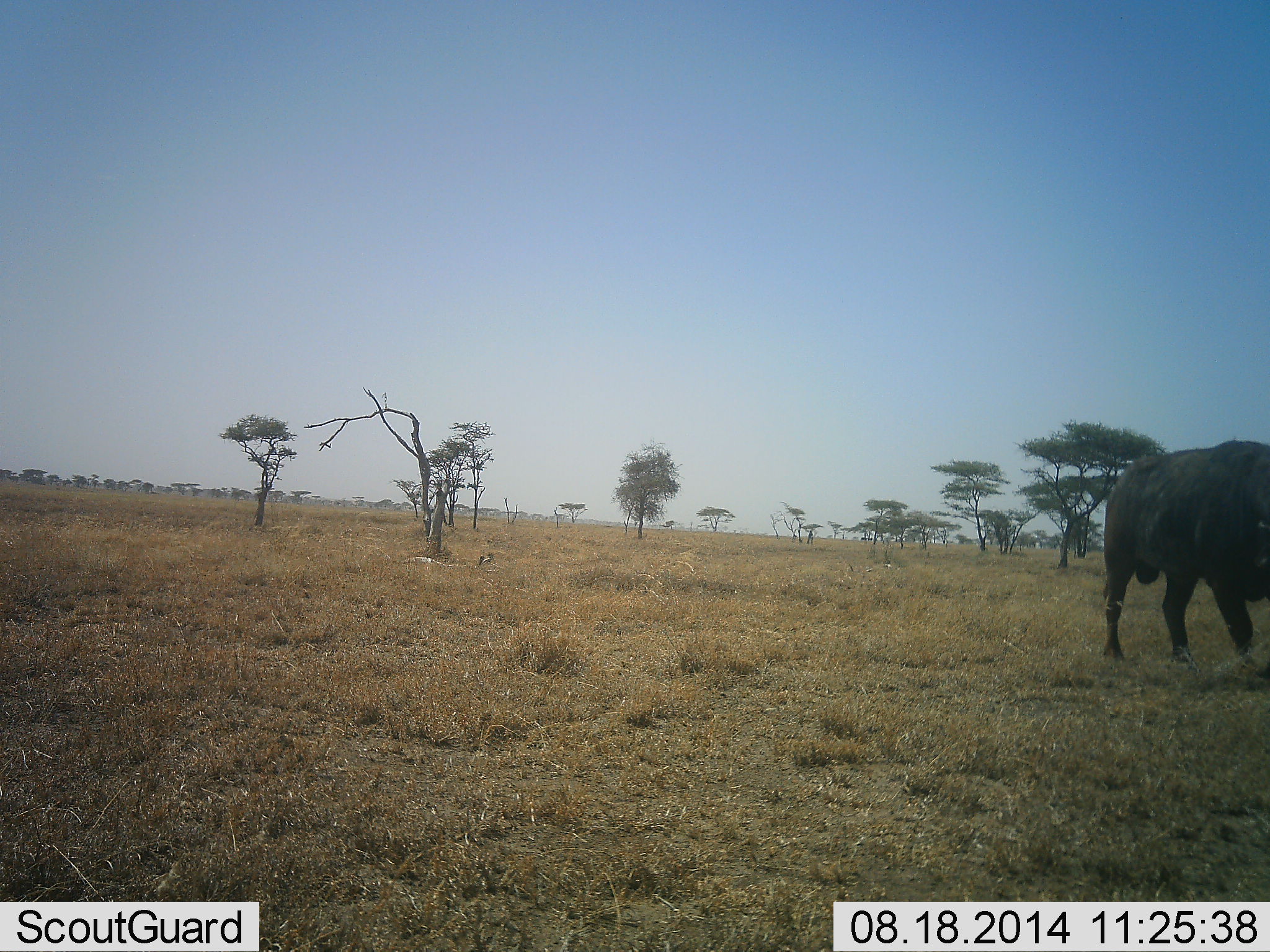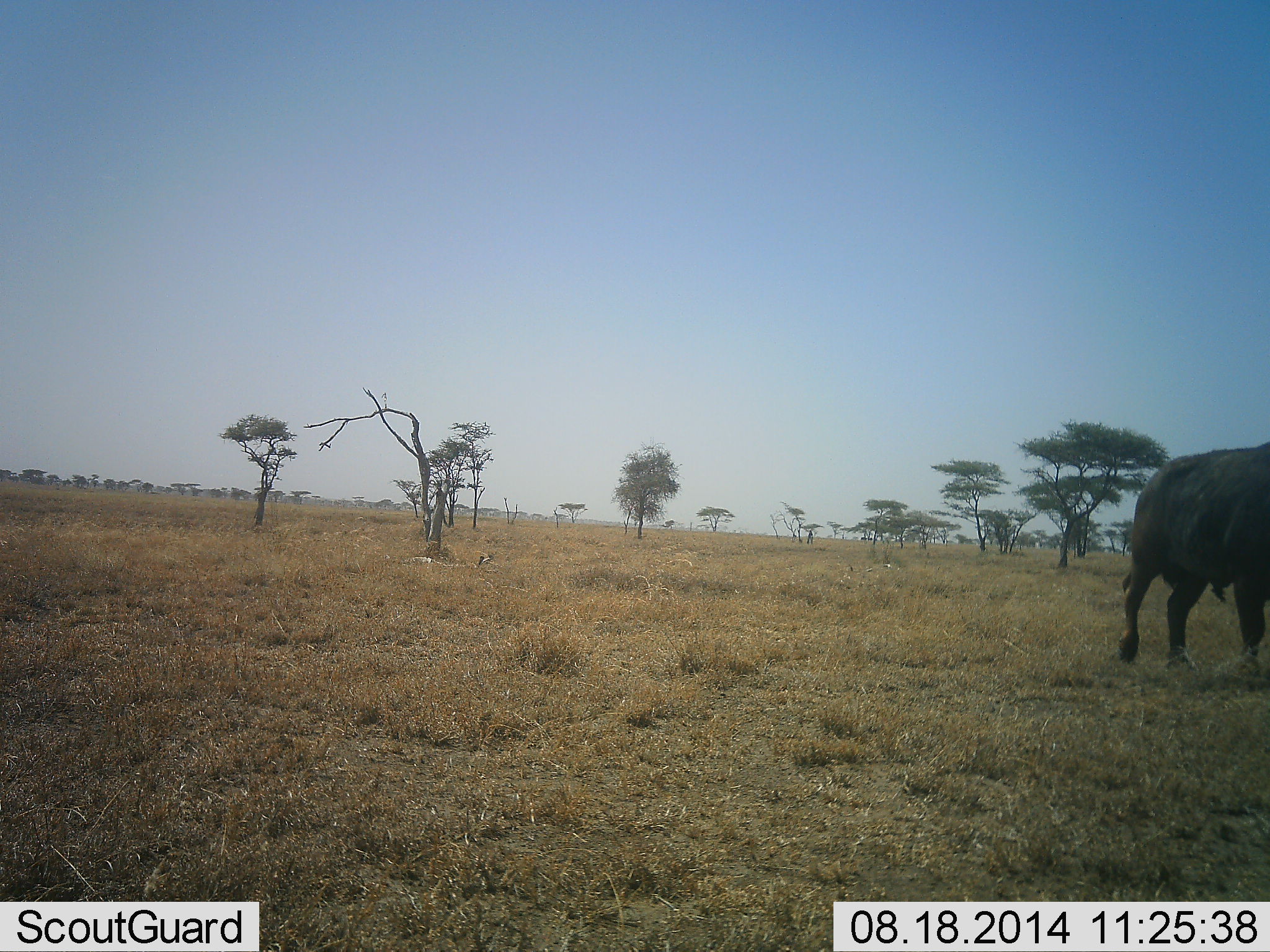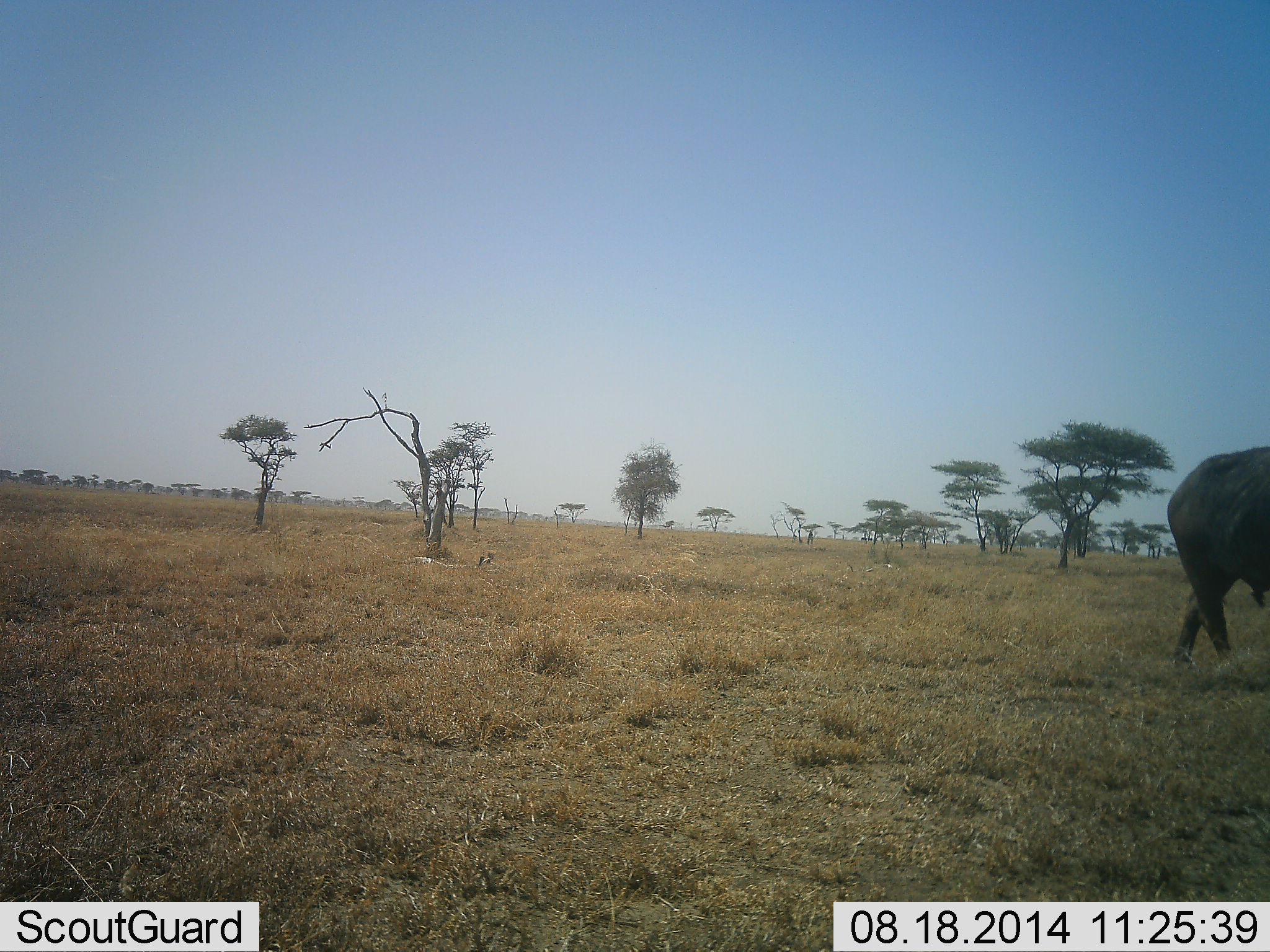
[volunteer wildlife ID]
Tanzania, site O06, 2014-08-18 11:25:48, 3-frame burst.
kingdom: Animalia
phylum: Chordata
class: Mammalia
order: Artiodactyla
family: Bovidae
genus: Syncerus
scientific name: Syncerus caffer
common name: cape buffalo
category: buffalo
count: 1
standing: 0%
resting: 0%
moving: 100%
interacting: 0%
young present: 0%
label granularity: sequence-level